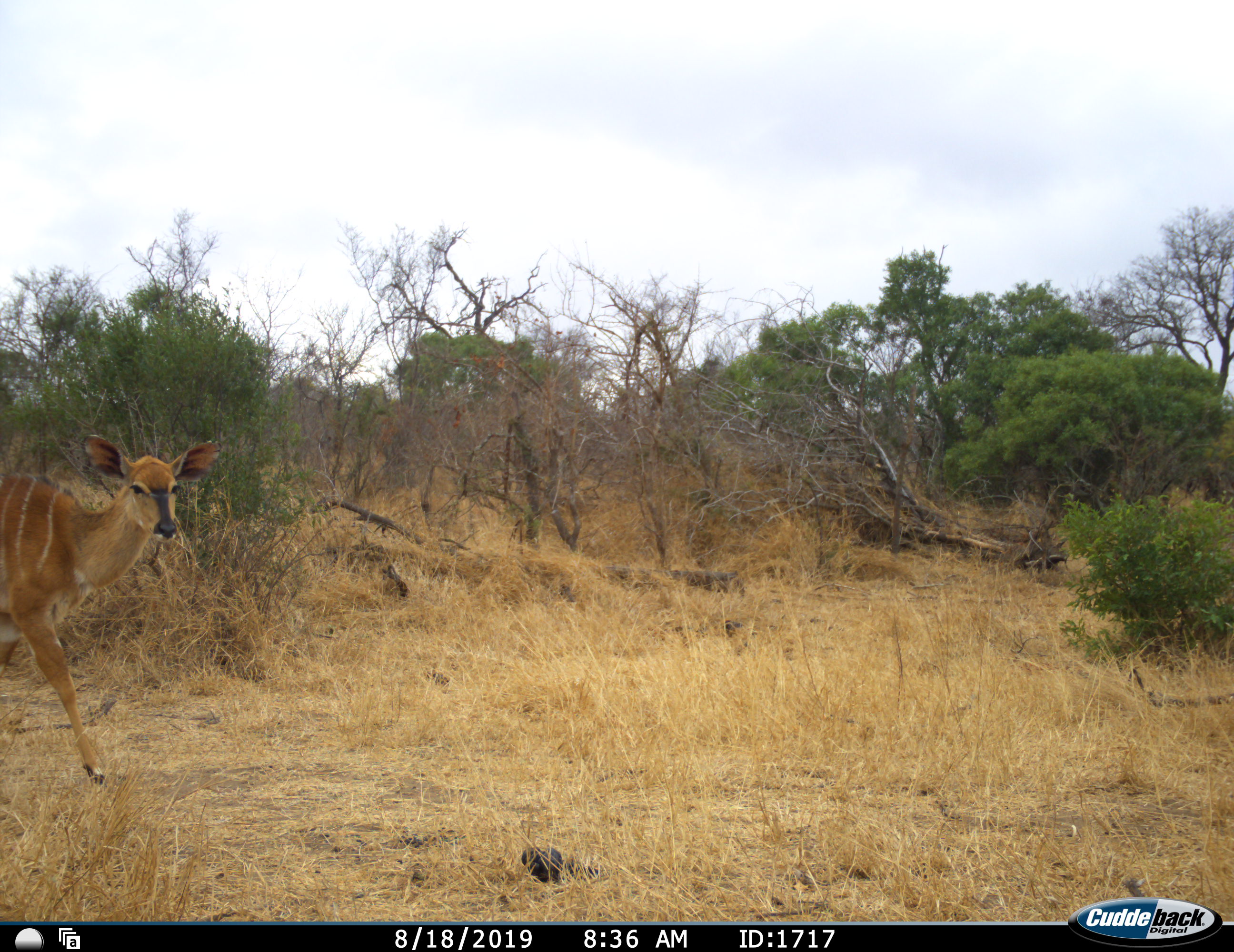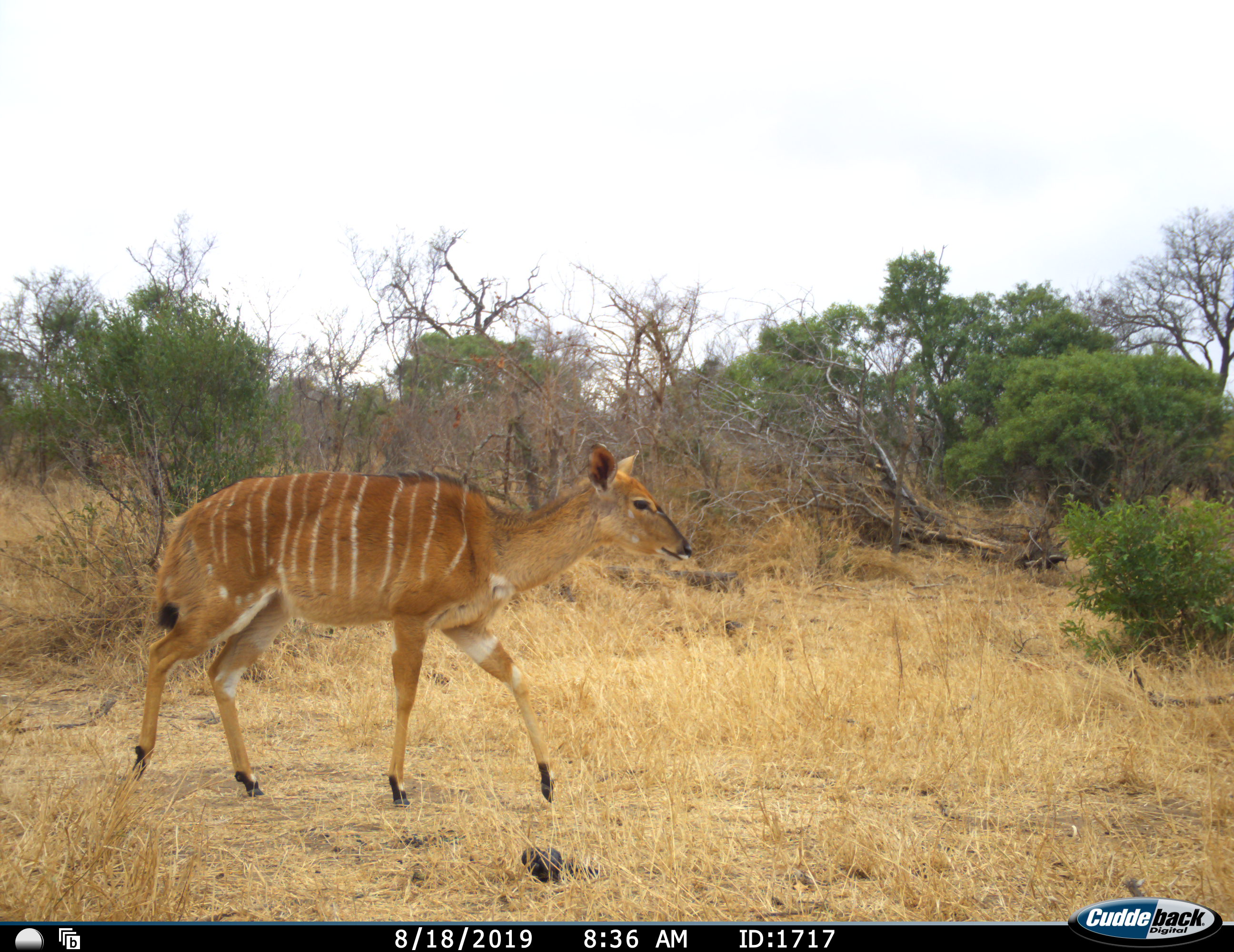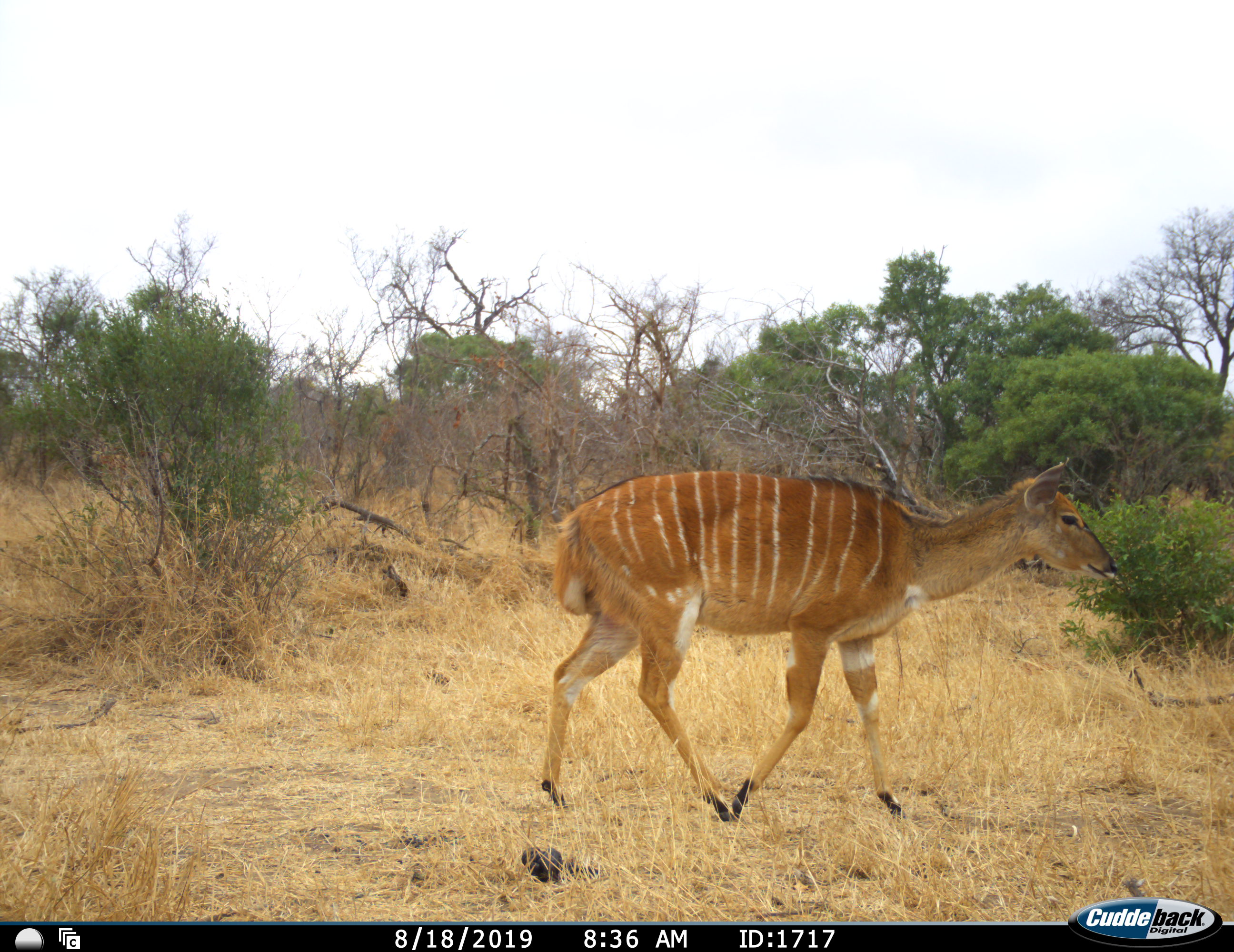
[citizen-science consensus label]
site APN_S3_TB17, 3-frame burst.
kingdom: Animalia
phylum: Chordata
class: Mammalia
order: Artiodactyla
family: Bovidae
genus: Tragelaphus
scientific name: Tragelaphus angasii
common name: nyala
Nyala (Tragelaphus angasii), count 1. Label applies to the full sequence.